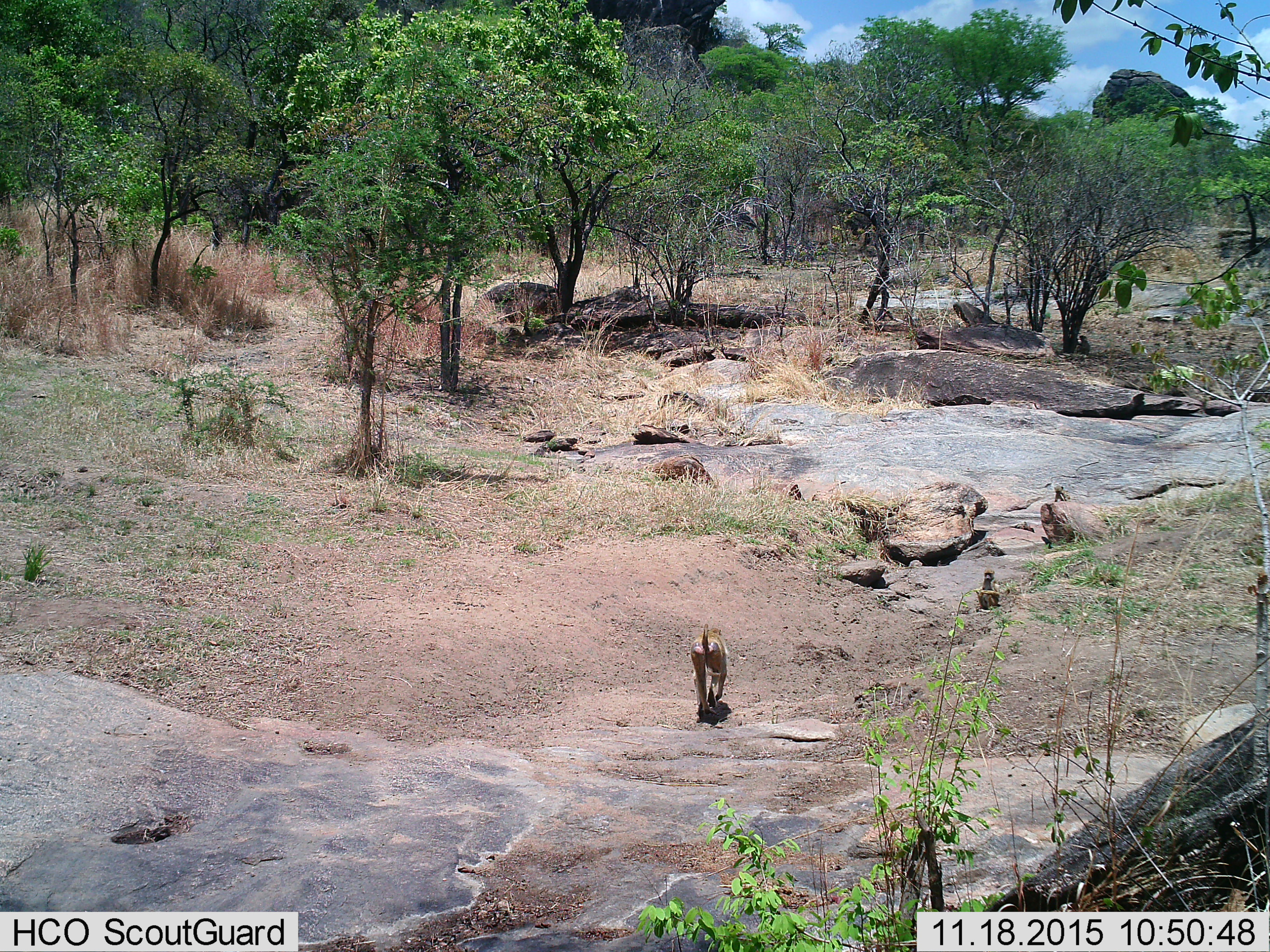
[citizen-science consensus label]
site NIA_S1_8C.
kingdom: Animalia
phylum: Chordata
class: Mammalia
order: Primates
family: Cercopithecidae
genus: Papio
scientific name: Papio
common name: baboon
Baboon (Papio), count 3. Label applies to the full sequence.